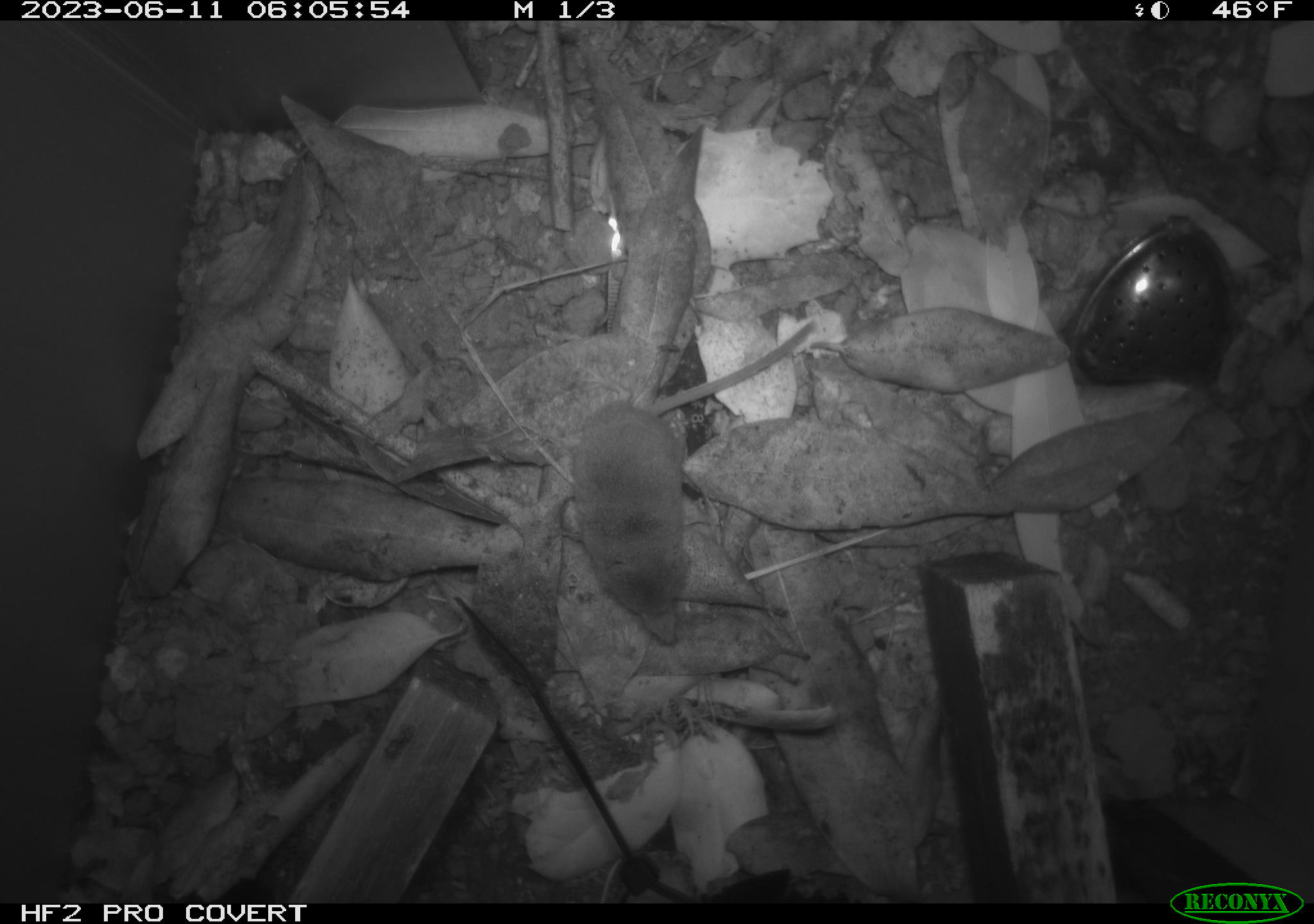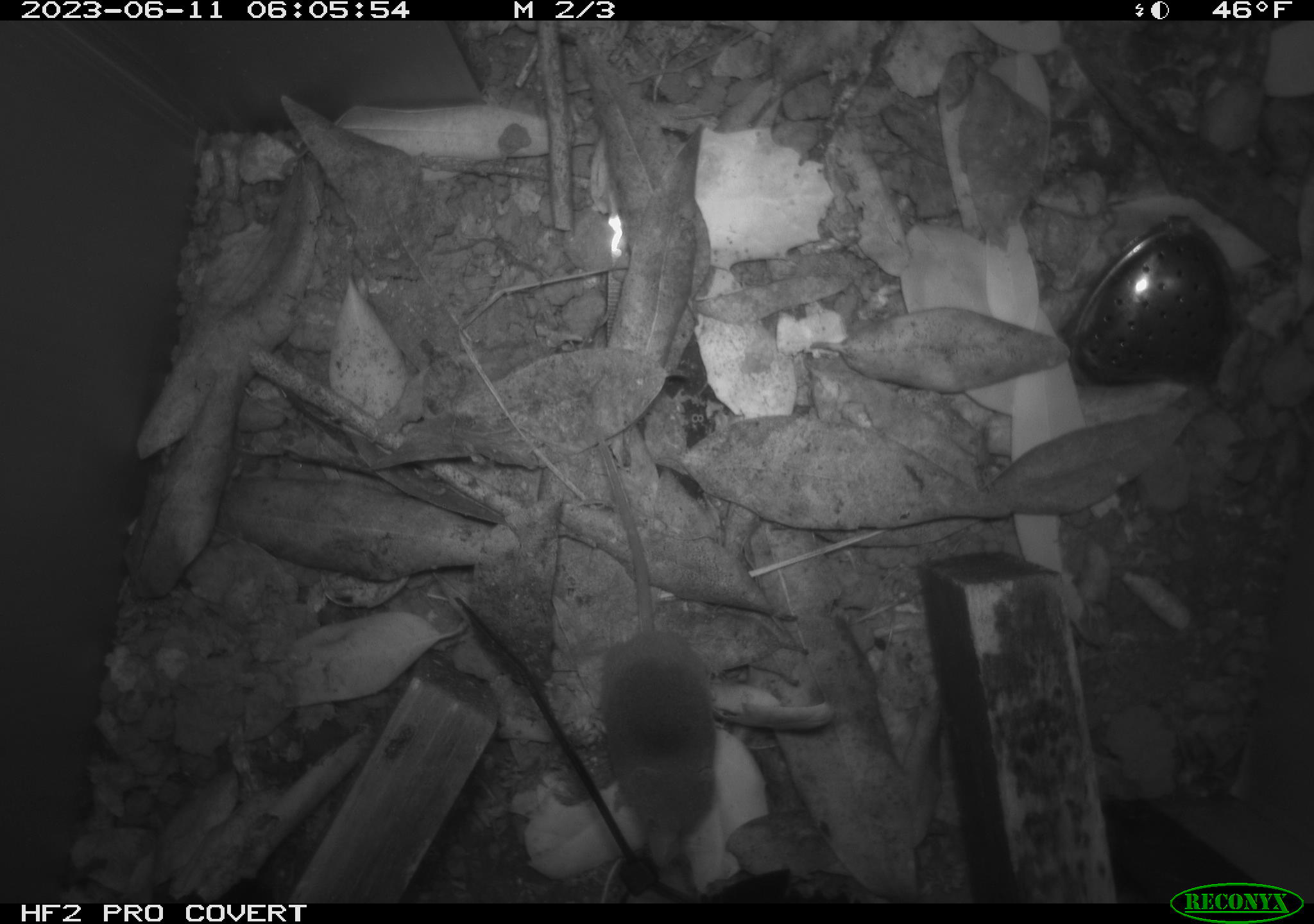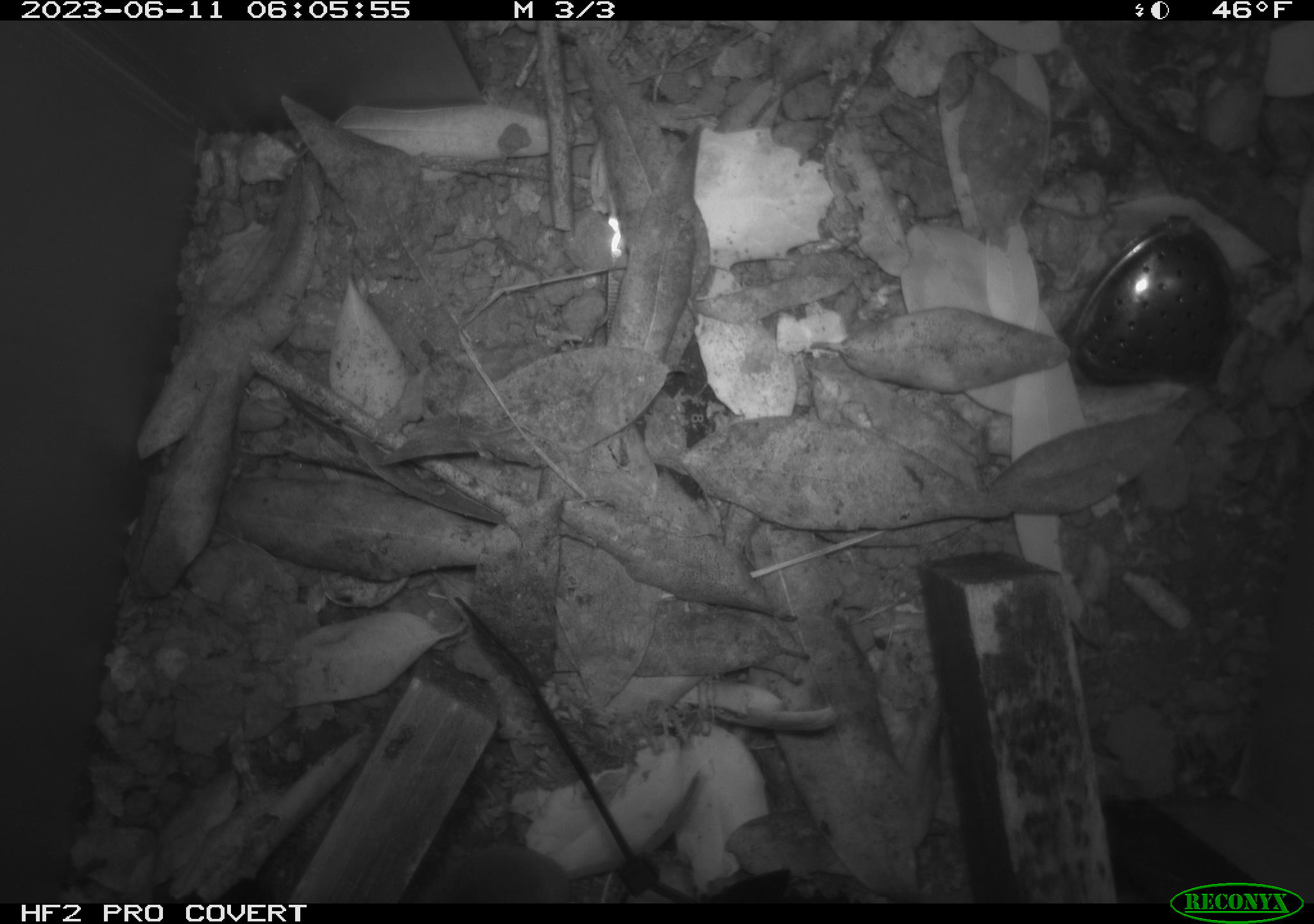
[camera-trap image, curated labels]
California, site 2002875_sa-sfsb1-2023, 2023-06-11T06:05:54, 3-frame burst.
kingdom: Animalia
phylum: Chordata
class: Mammalia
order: Eulipotyphla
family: Soricidae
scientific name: Soricidae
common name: shrews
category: soricidae family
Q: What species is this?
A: Soricidae family (shrews) (Soricidae).